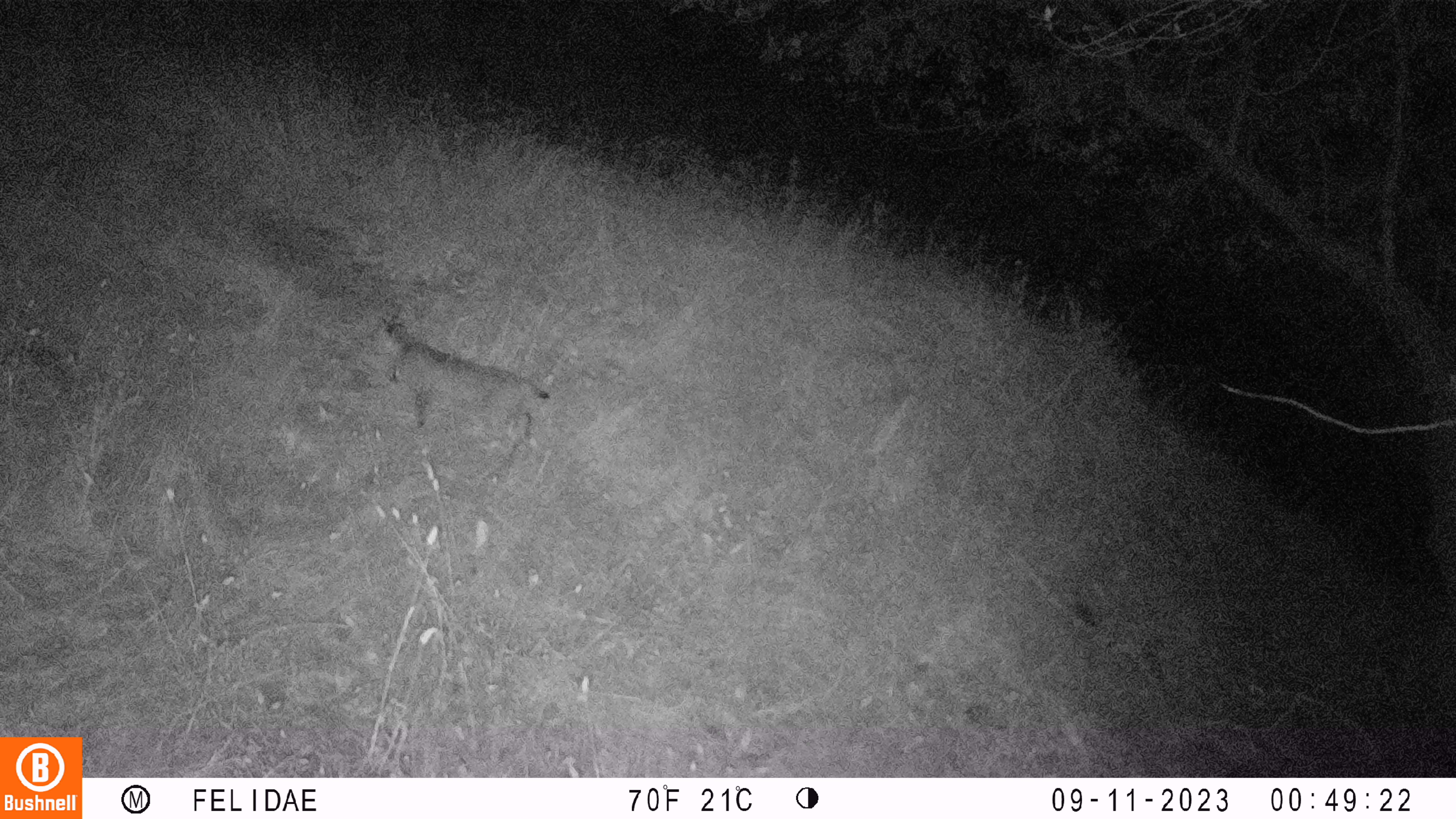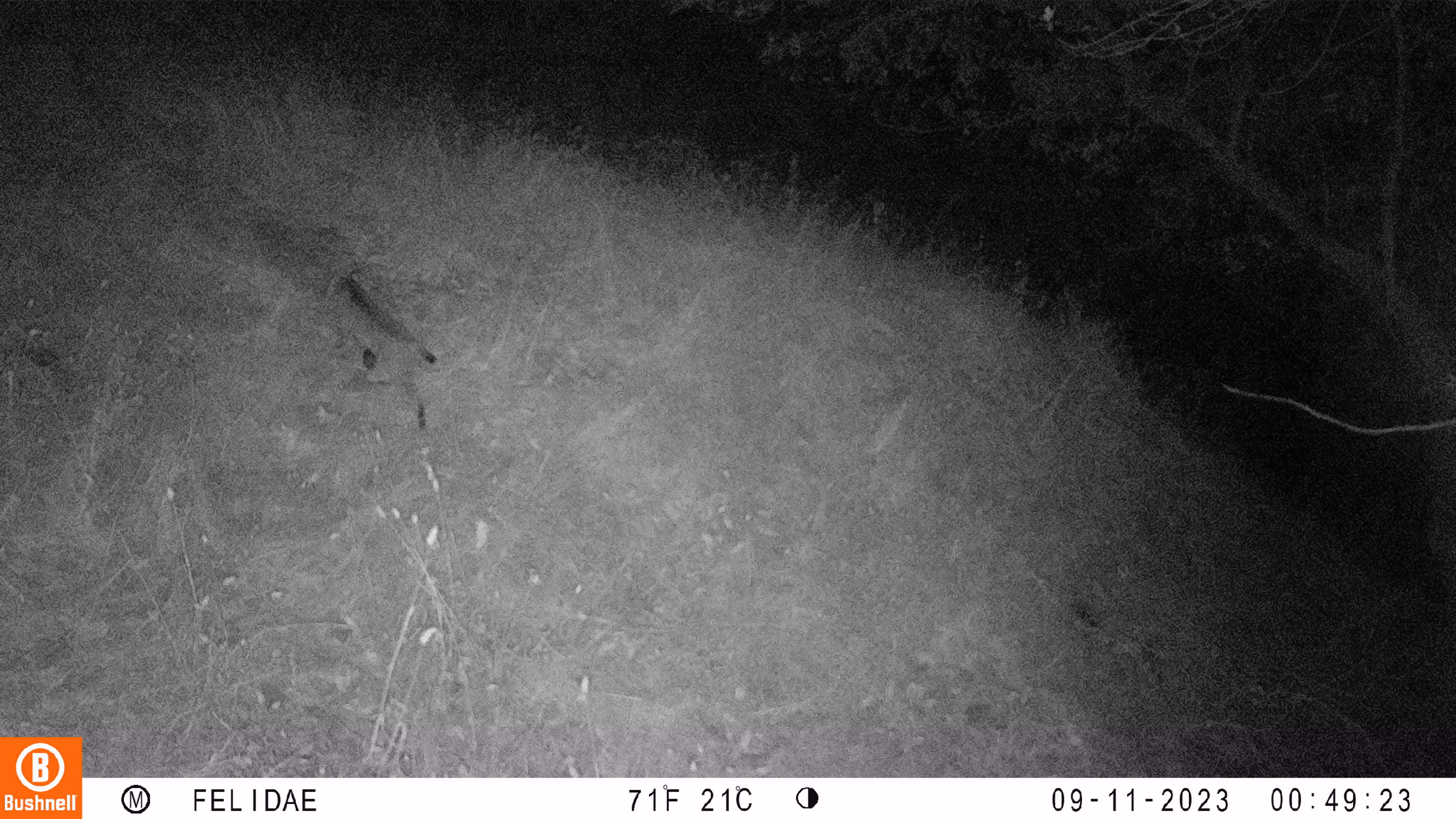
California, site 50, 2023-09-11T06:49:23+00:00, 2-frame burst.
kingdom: Animalia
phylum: Chordata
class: Mammalia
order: Carnivora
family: Felidae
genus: Lynx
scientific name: Lynx rufus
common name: bobcat